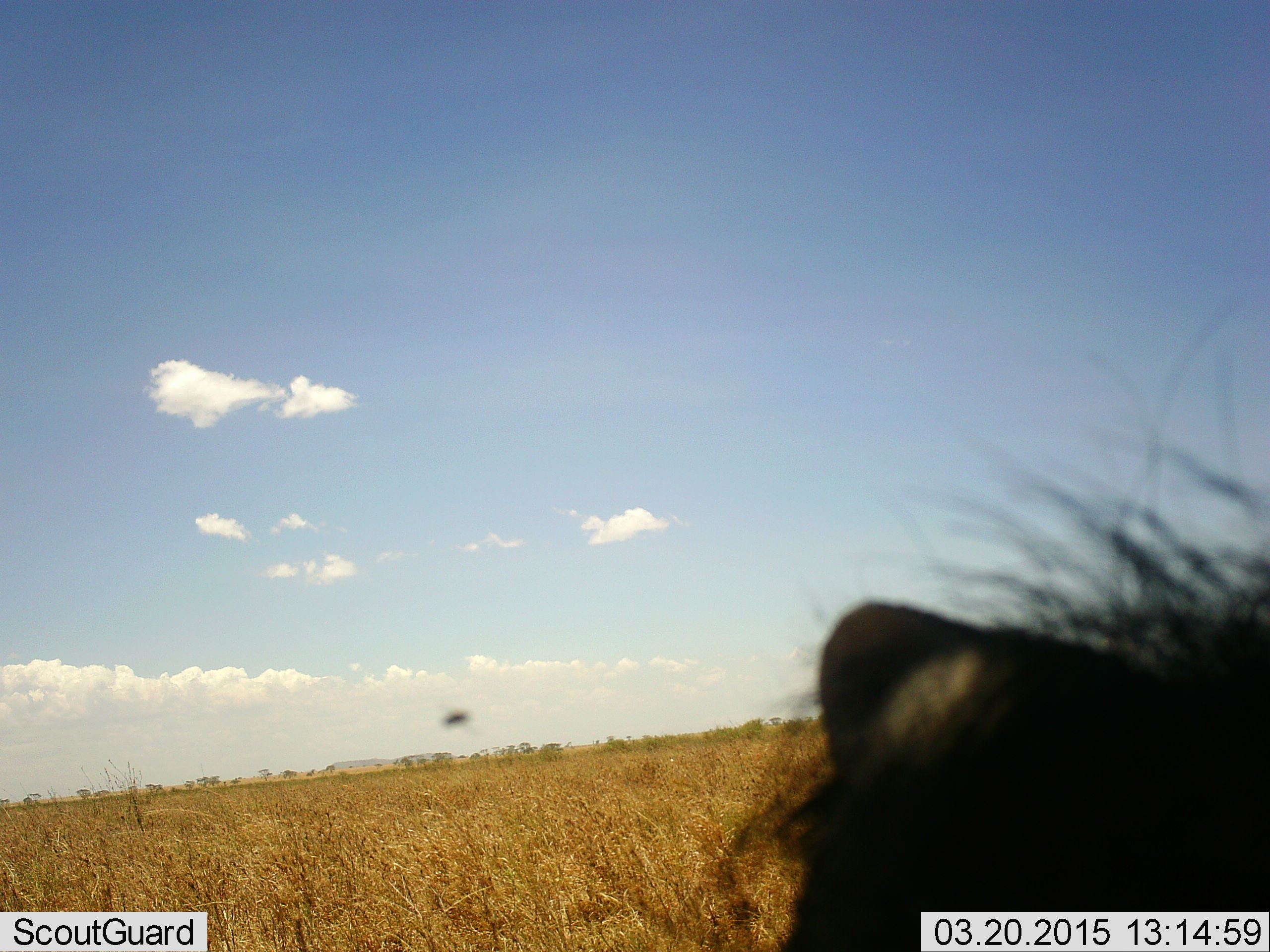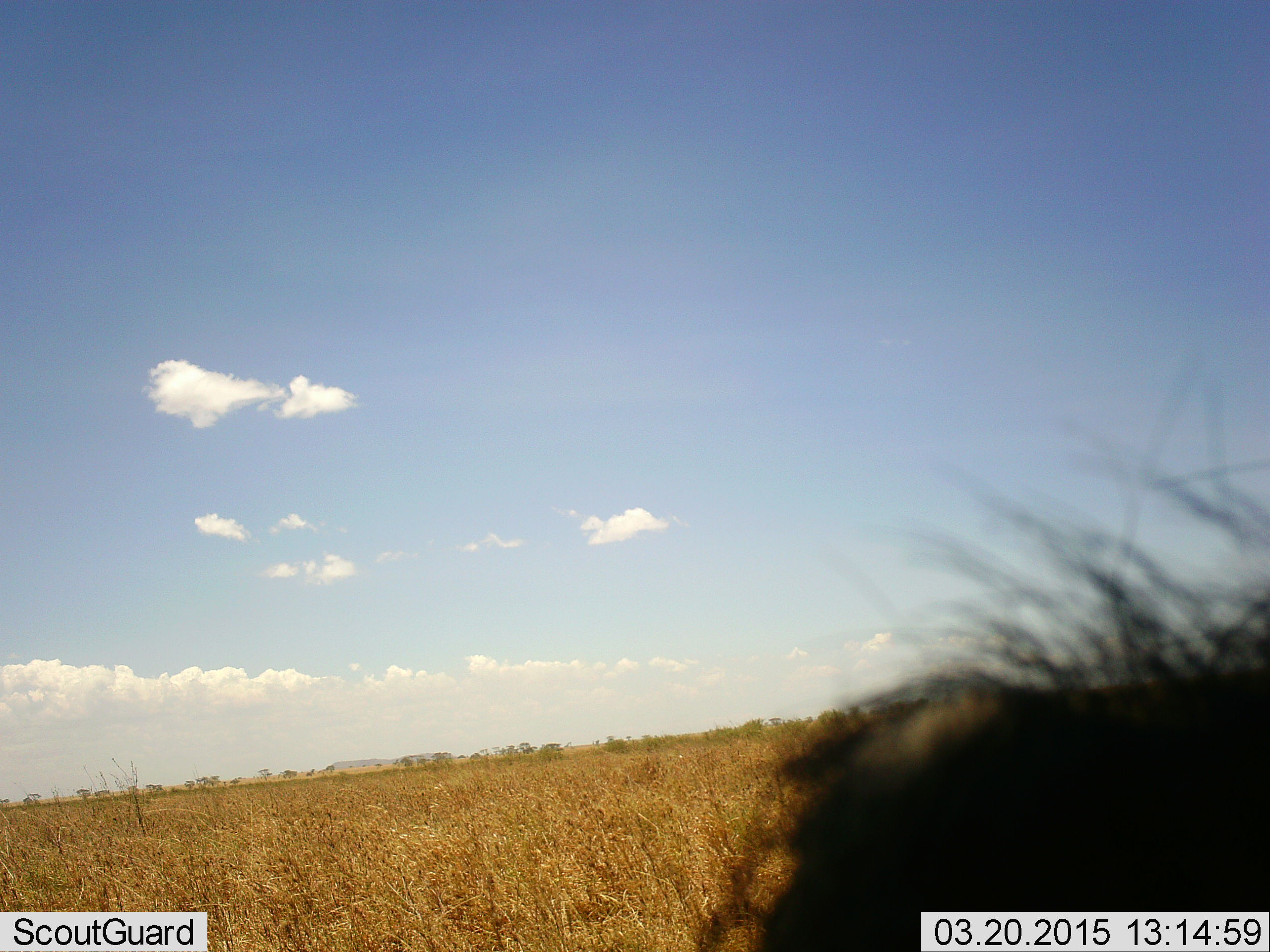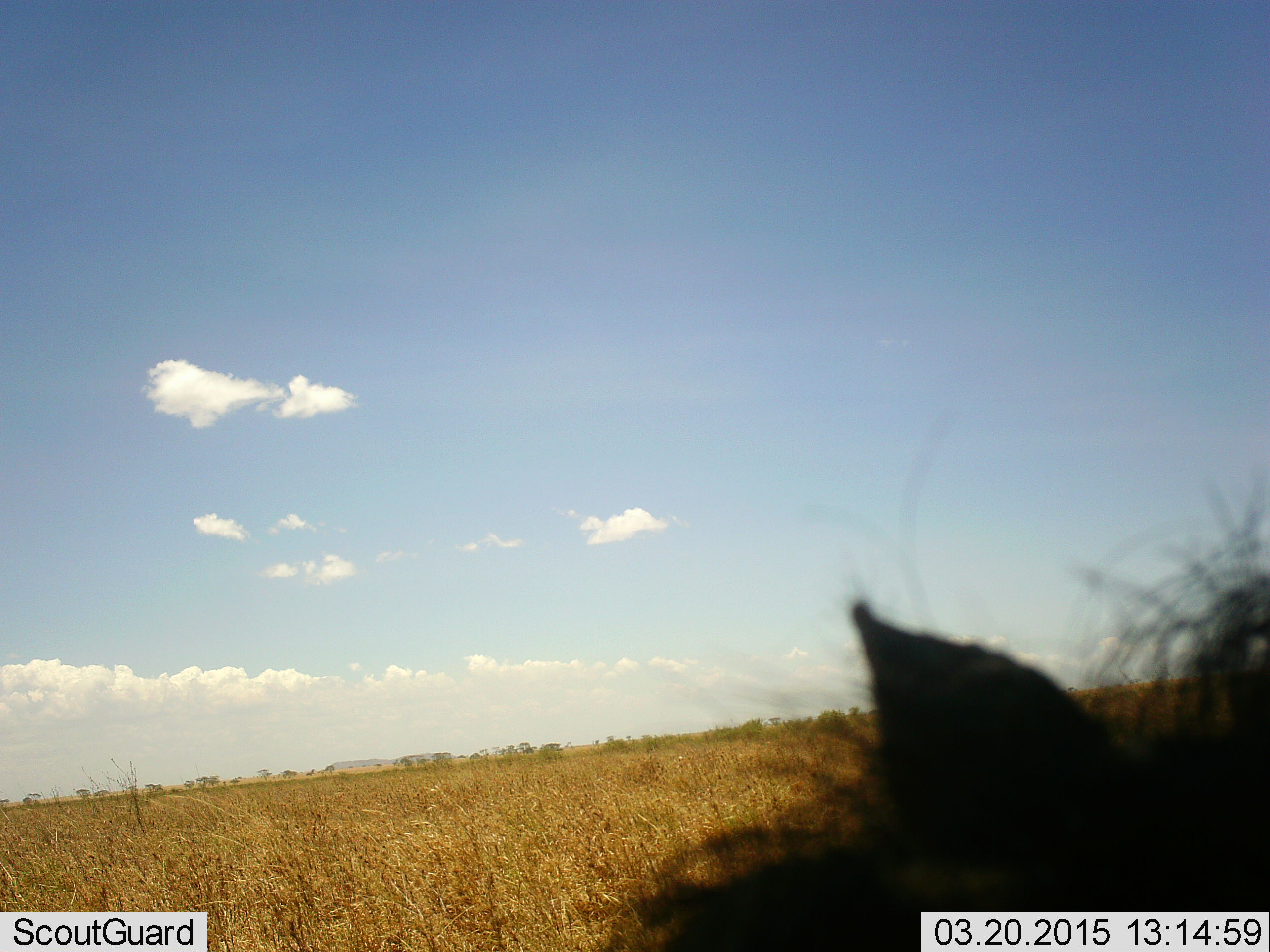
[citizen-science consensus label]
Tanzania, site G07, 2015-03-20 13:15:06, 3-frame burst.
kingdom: Animalia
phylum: Chordata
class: Mammalia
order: Artiodactyla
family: Bovidae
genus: Connochaetes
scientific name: Connochaetes taurinus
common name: blue wildebeest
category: wildebeest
Wildebeest (blue wildebeest) (Connochaetes taurinus), count 1. Behavior (volunteer vote fractions): standing 50%, resting 25%, moving 12%, interacting 0%. Young present (vote fraction): 0%. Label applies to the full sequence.